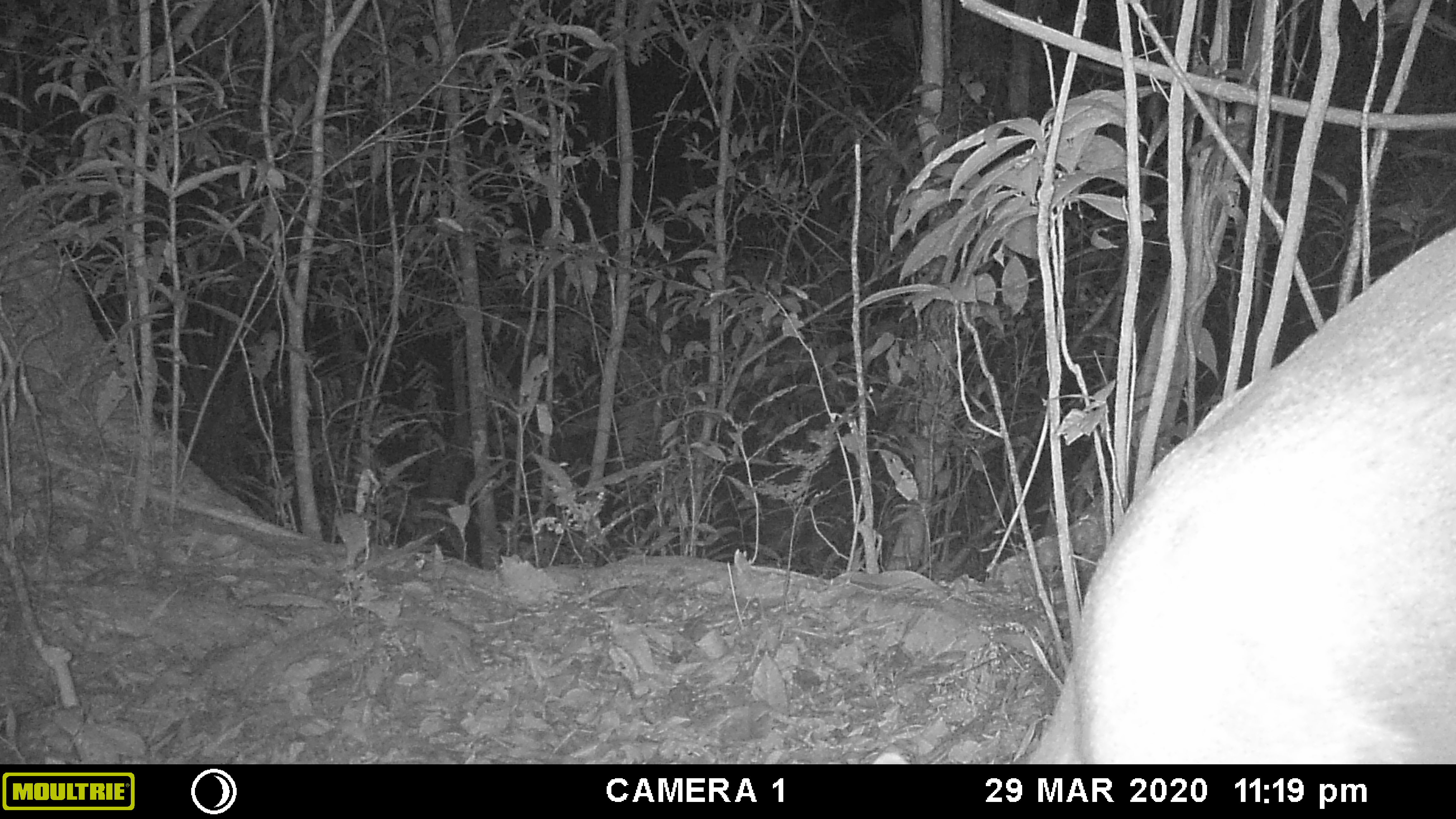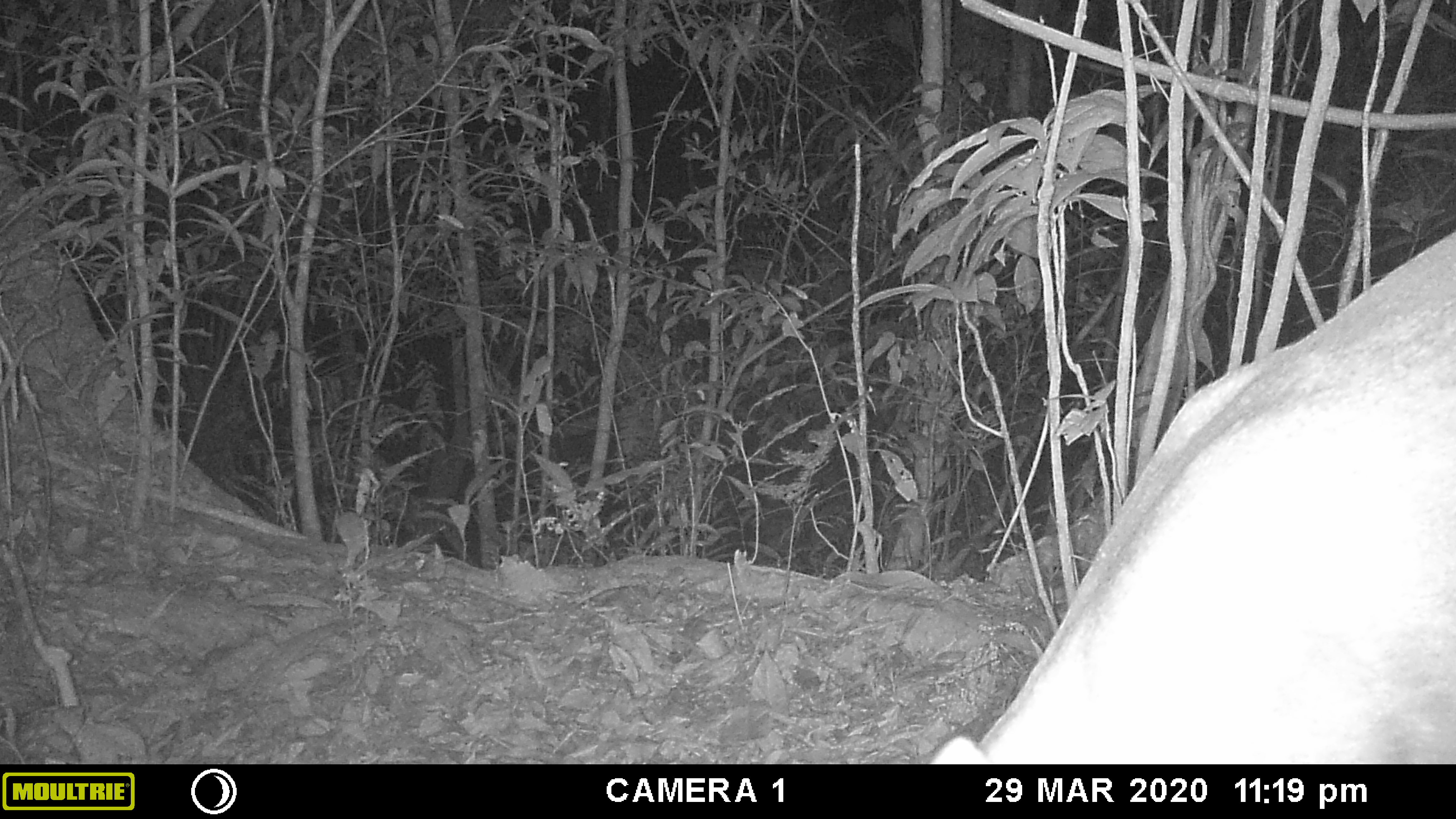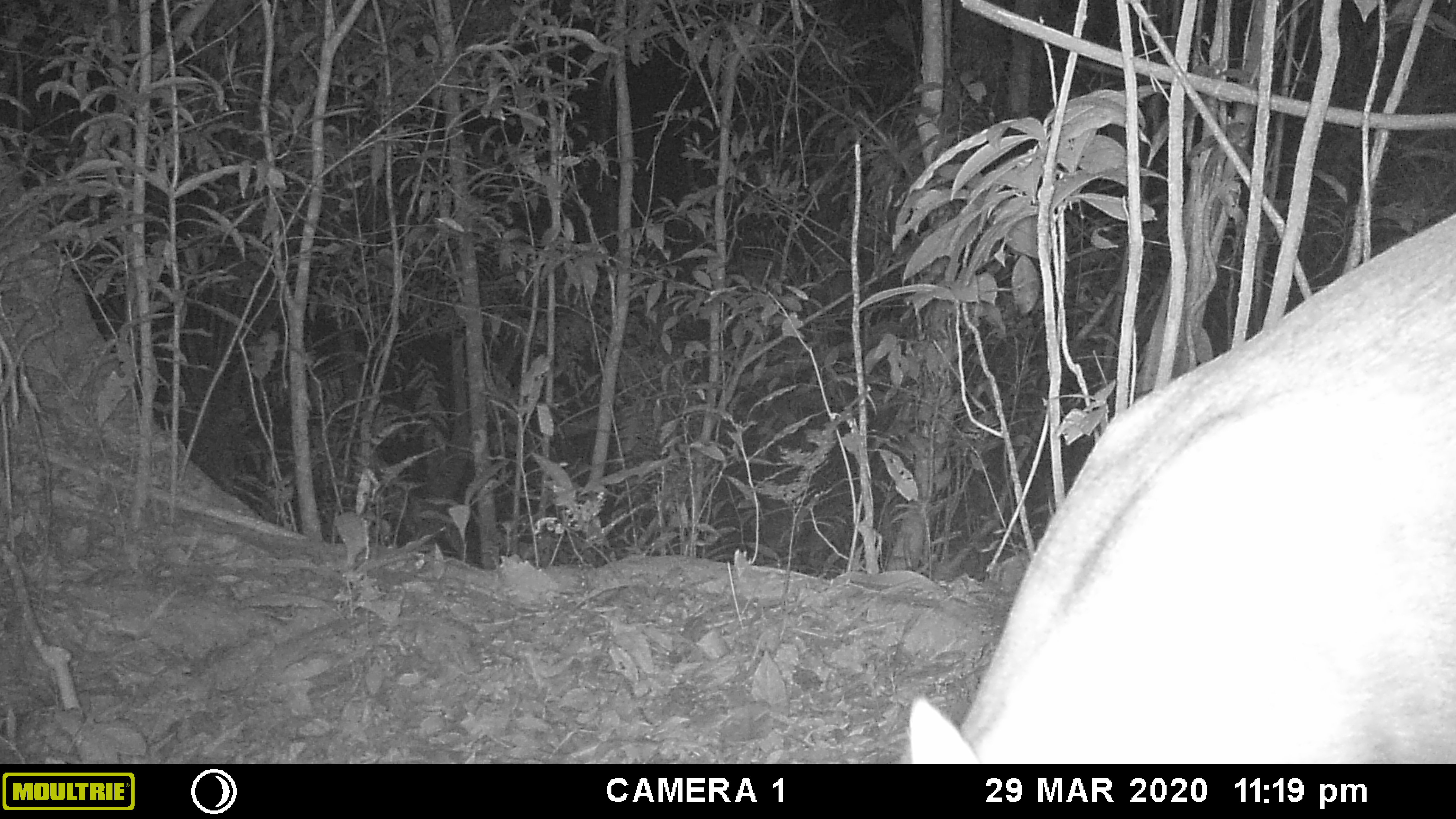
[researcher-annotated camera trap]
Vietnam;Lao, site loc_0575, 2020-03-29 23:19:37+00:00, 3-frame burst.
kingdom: Animalia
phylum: Chordata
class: Mammalia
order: Artiodactyla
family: Cervidae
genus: Muntiacus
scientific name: Muntiacus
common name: muntjacs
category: unidentified muntjac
Unidentified muntjac (muntjacs) (Muntiacus). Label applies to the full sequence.